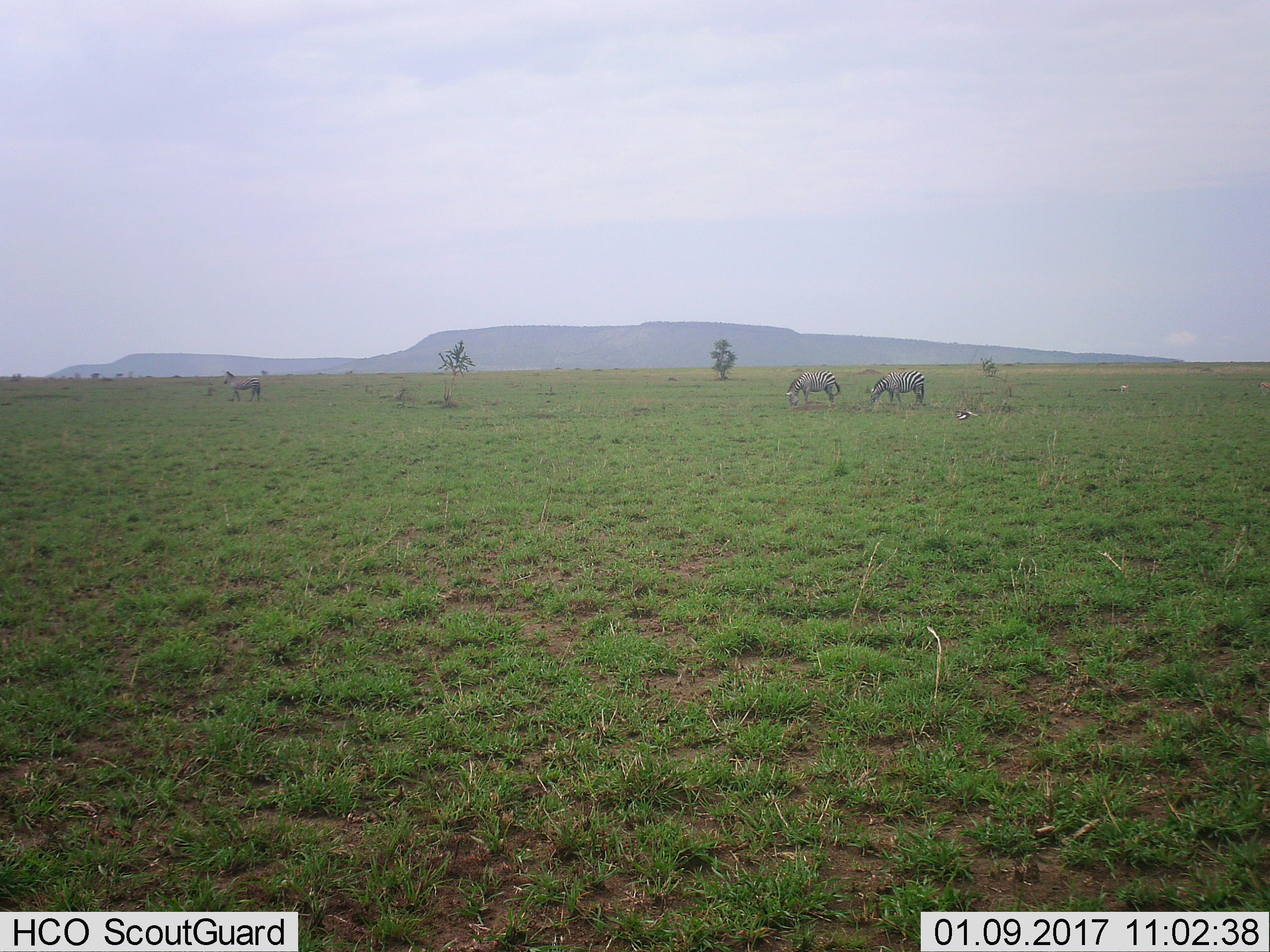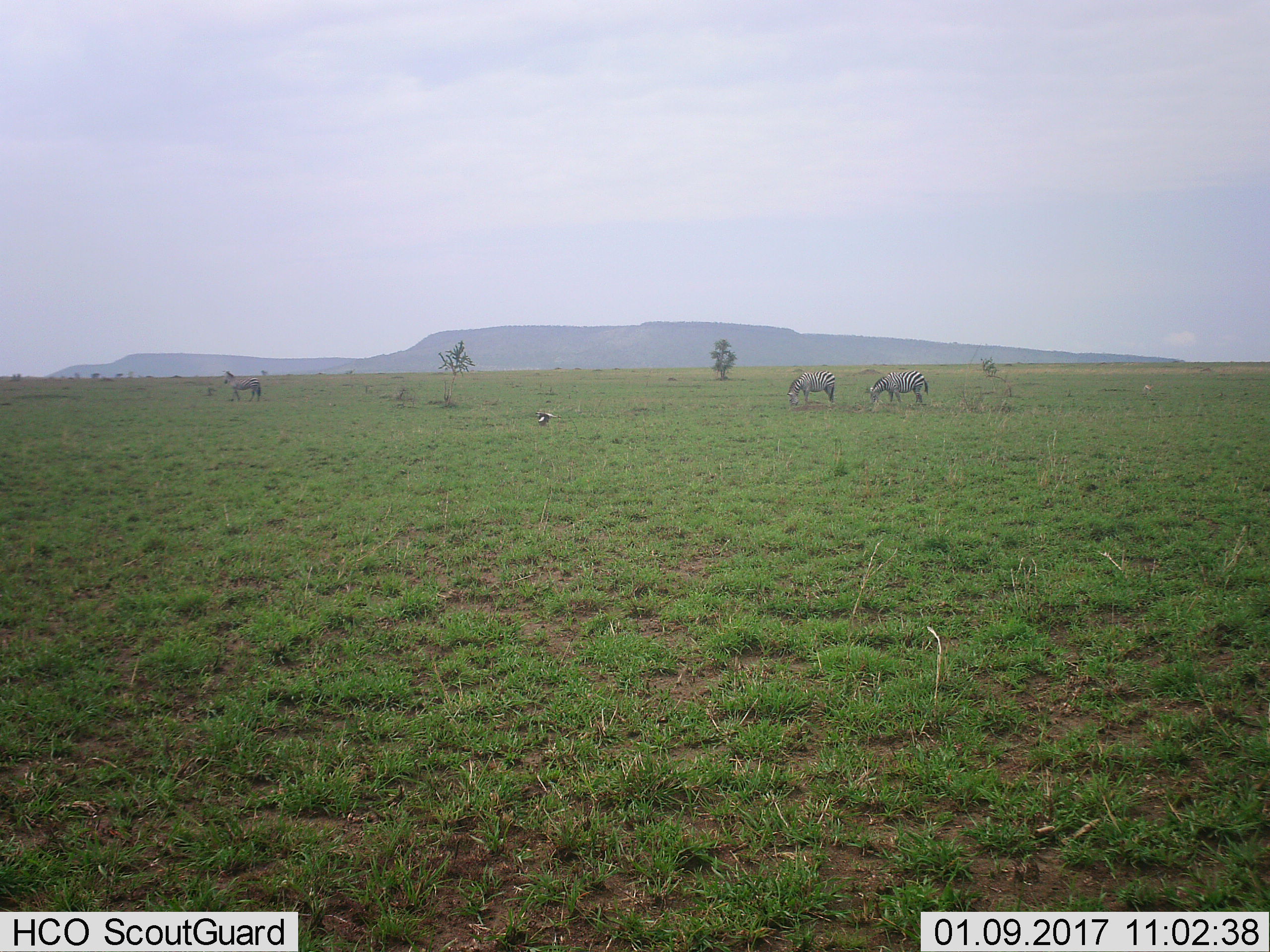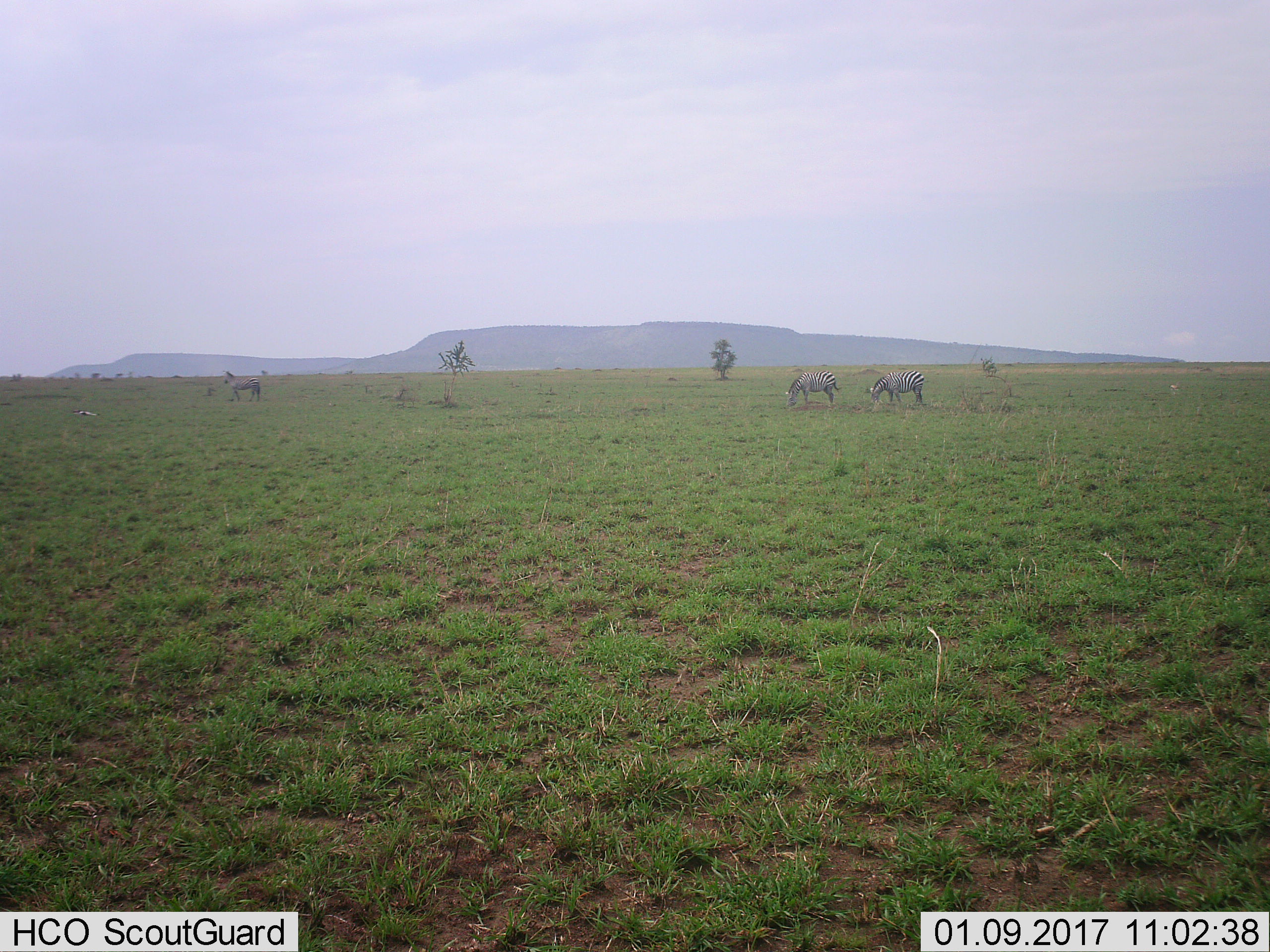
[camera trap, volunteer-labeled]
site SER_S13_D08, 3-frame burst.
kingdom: Animalia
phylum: Chordata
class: Mammalia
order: Perissodactyla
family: Equidae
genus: Equus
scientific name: Equus quagga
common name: plains zebra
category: zebraplains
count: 3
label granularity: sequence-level